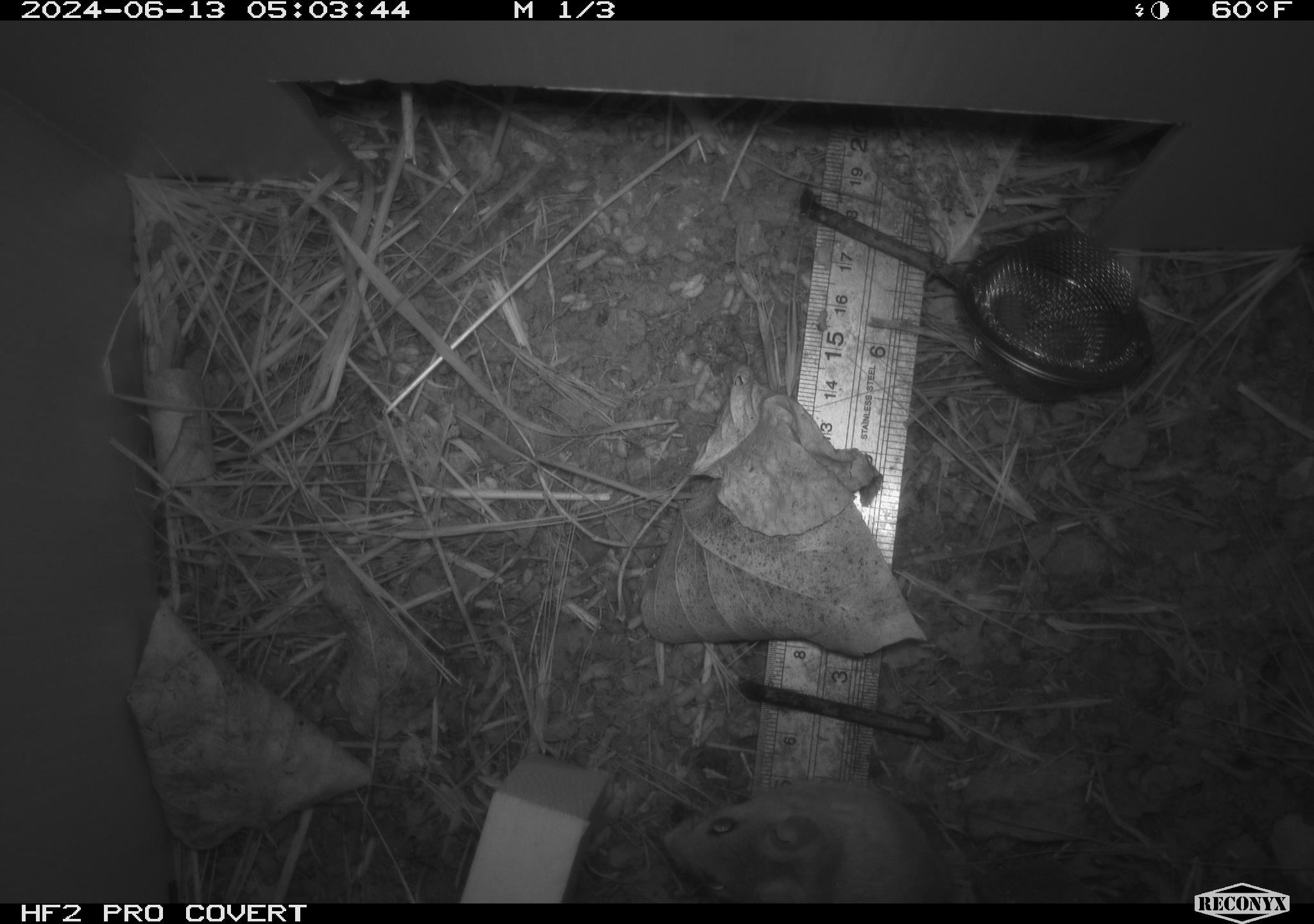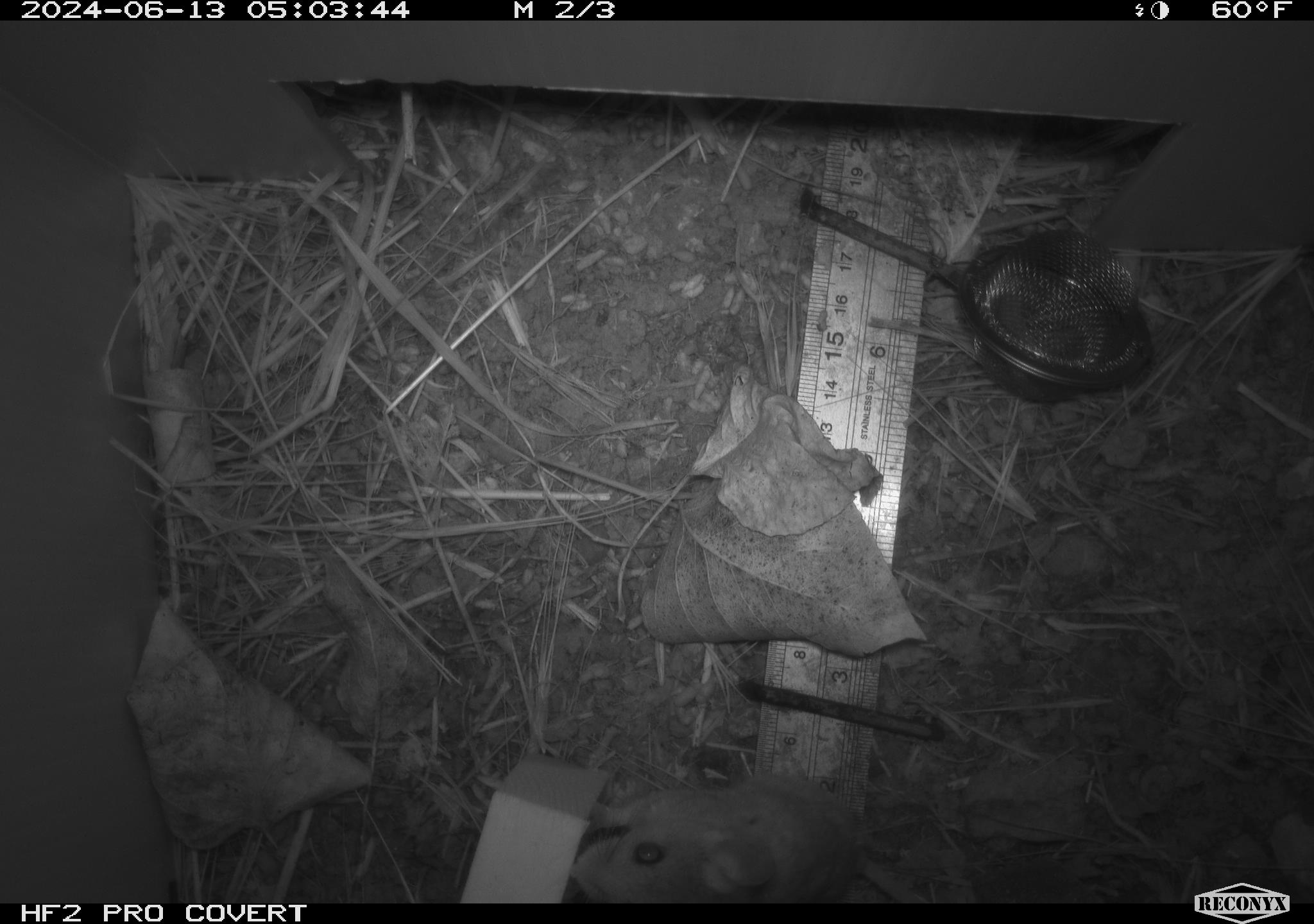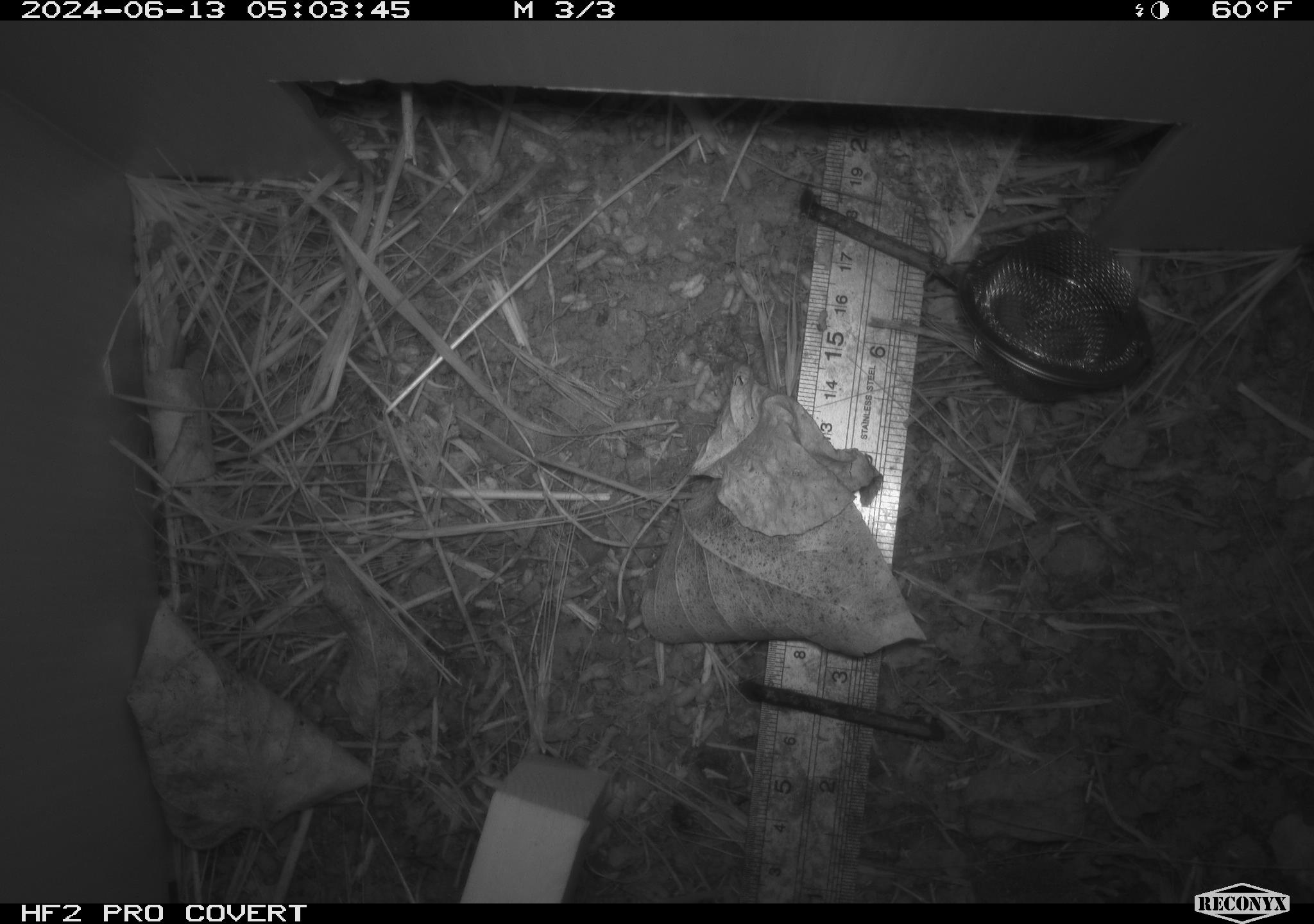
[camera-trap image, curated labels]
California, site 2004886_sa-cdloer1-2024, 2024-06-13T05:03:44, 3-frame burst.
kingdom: Animalia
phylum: Chordata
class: Mammalia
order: Rodentia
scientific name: Rodentia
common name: mouse species